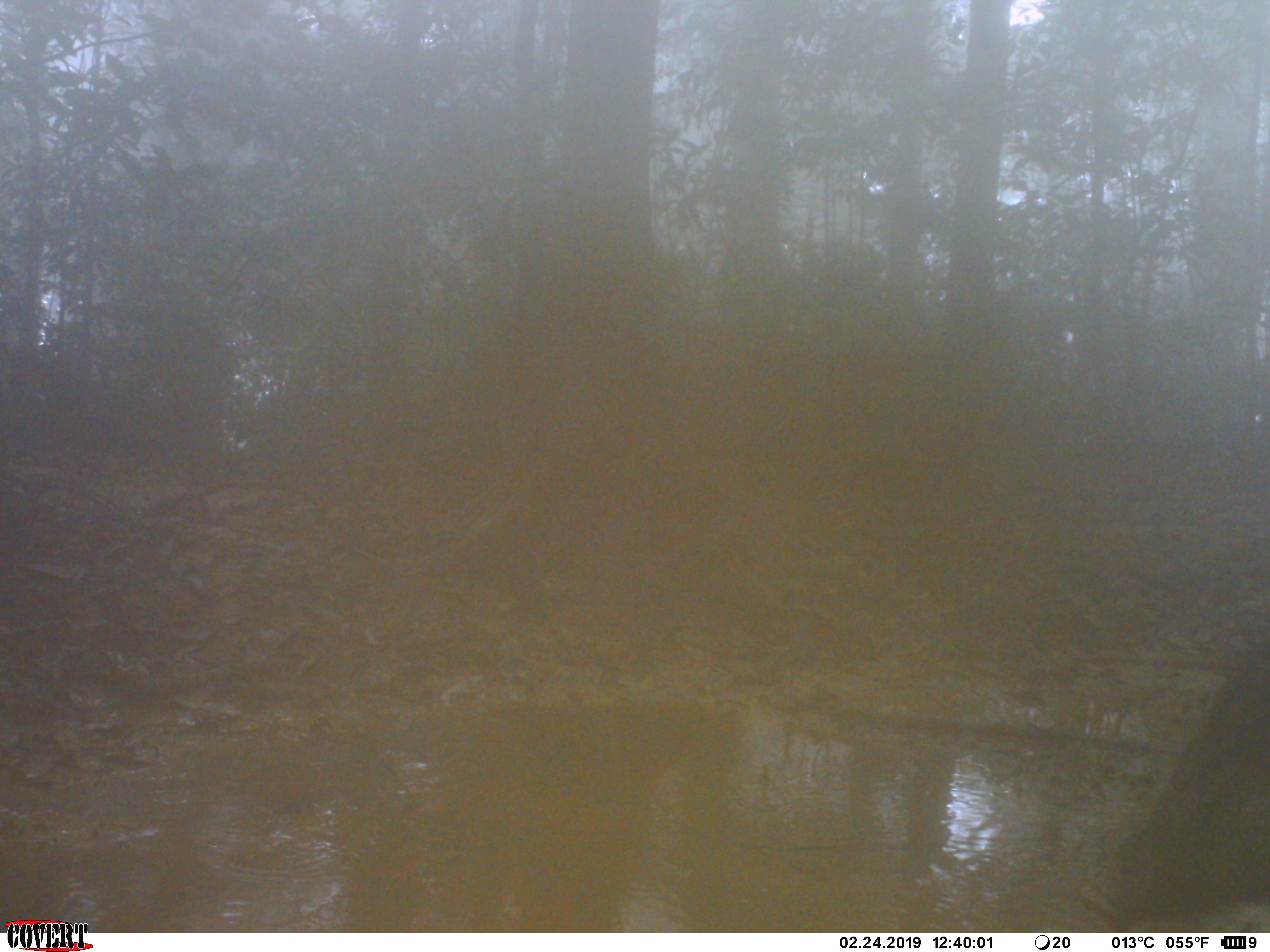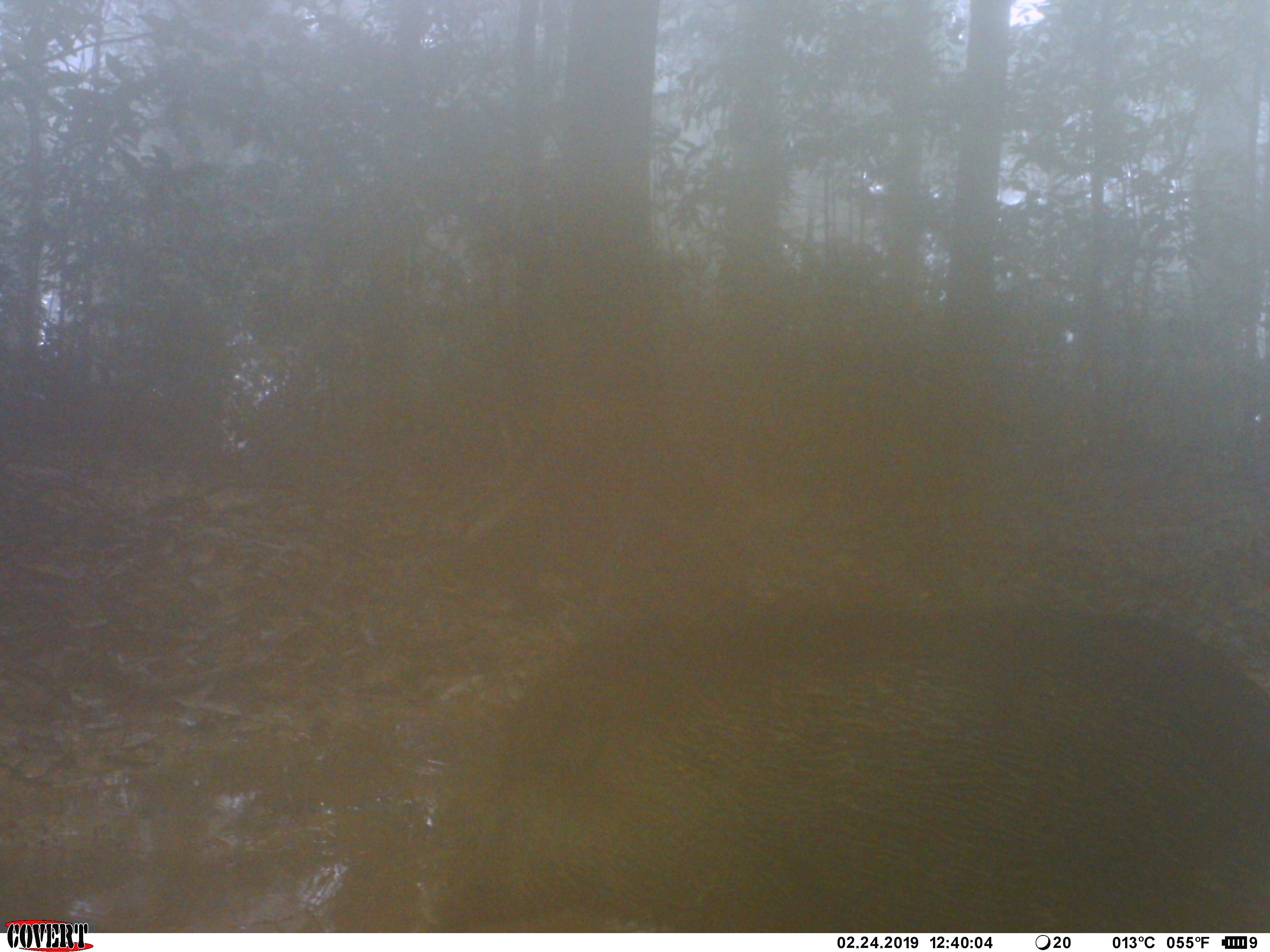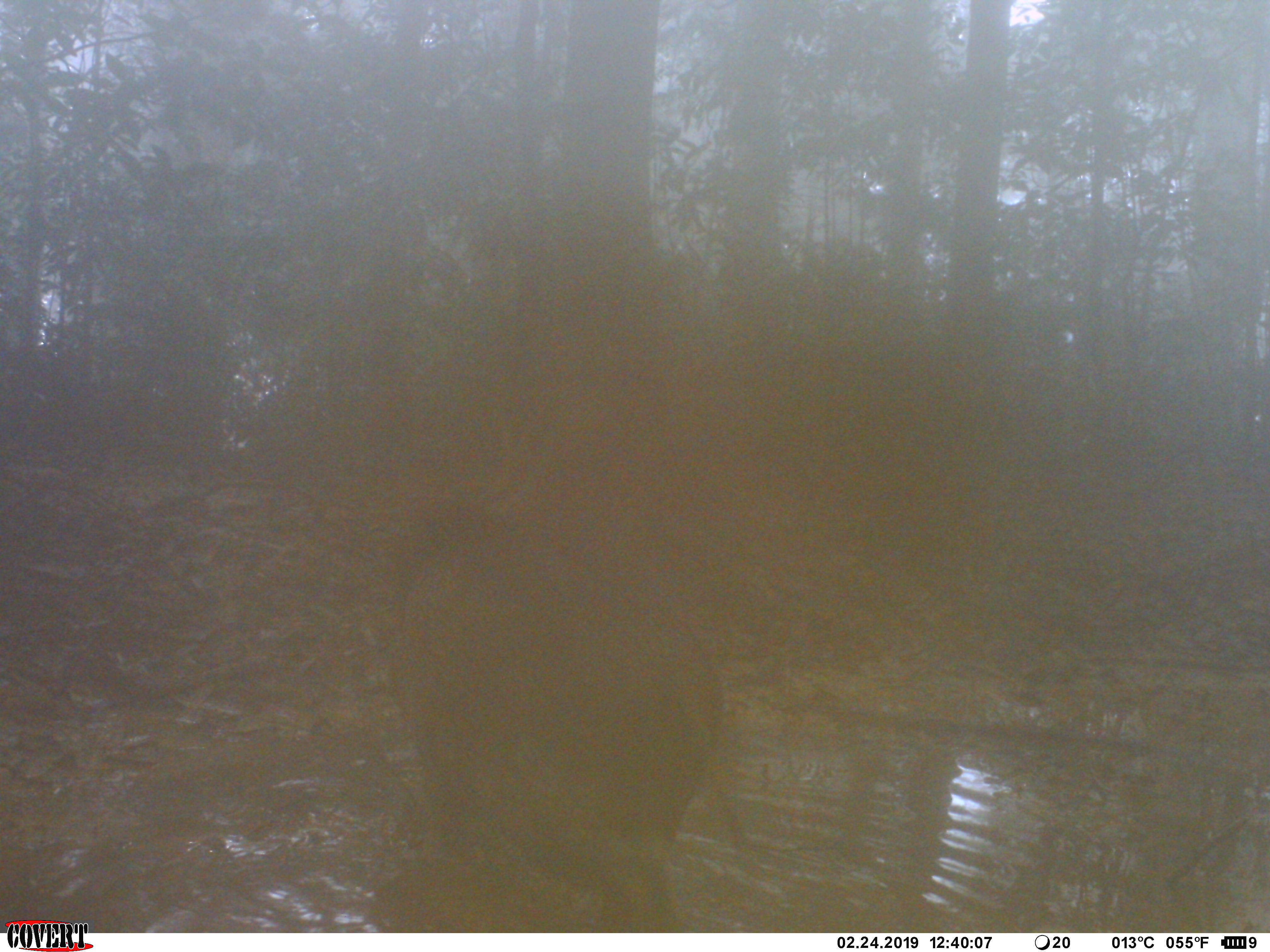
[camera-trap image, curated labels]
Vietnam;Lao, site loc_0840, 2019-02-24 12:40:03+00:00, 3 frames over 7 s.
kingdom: Animalia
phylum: Chordata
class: Mammalia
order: Artiodactyla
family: Suidae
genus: Sus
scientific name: Sus scrofa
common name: eurasian wild pig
Eurasian wild pig (Sus scrofa). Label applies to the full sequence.